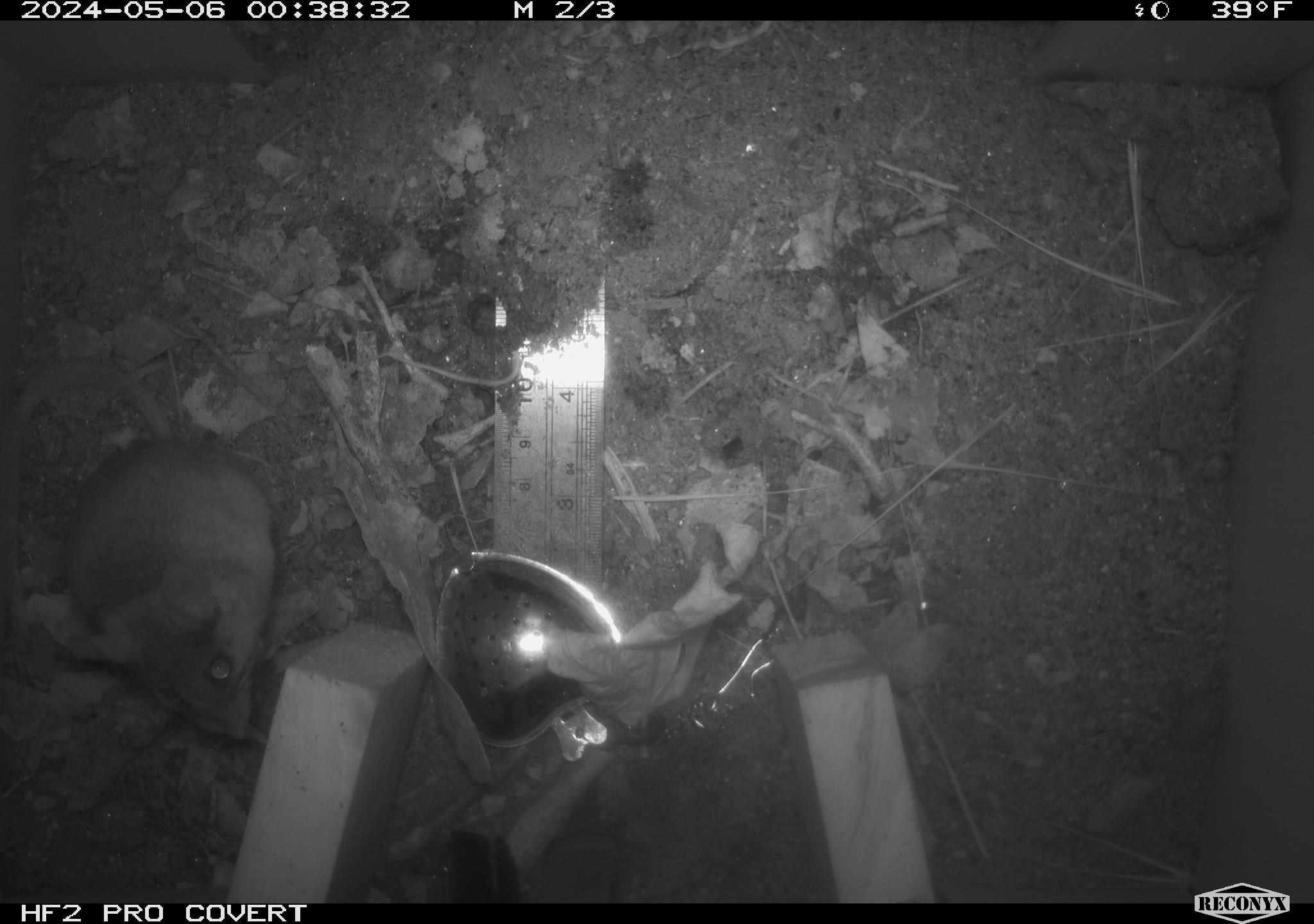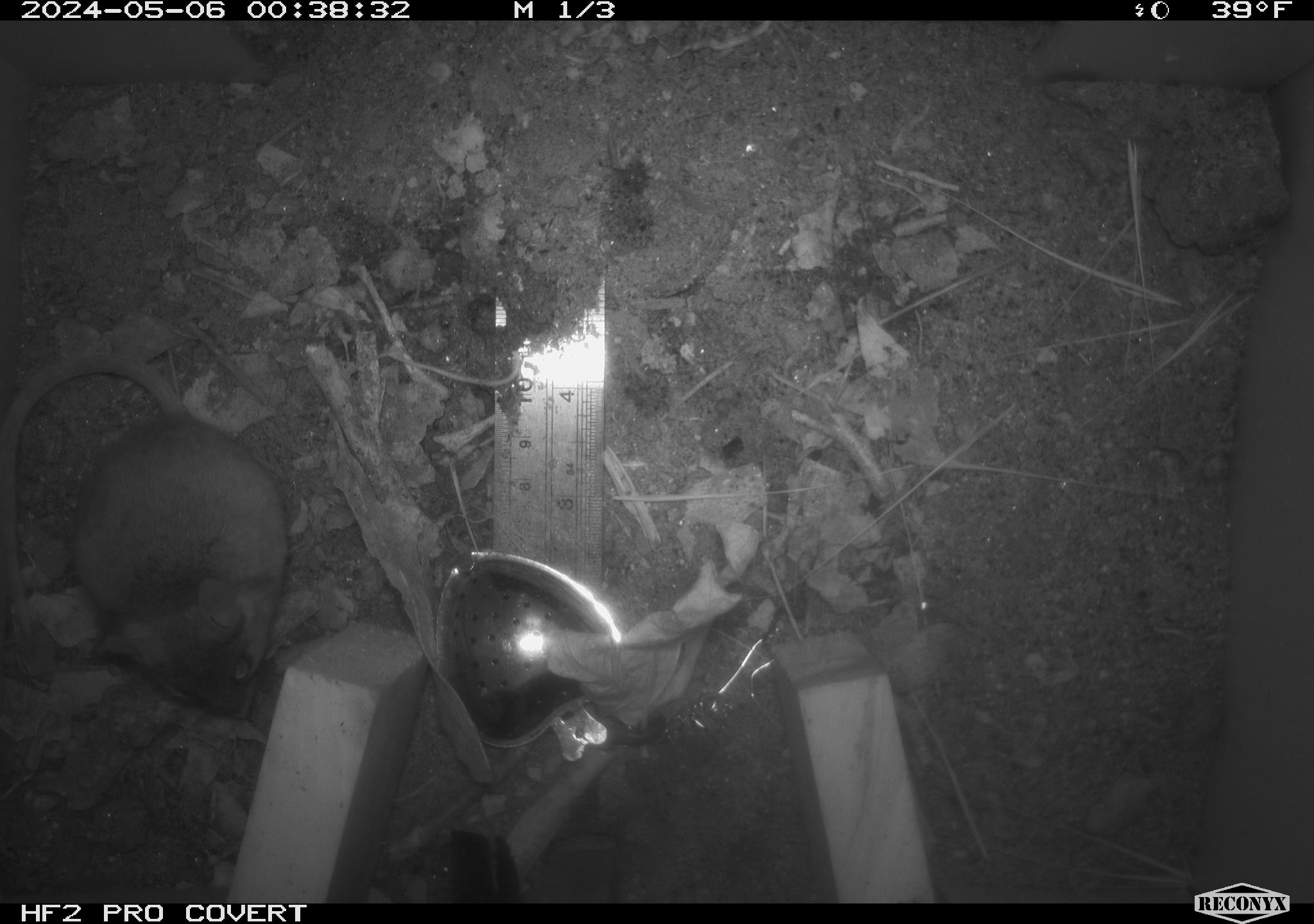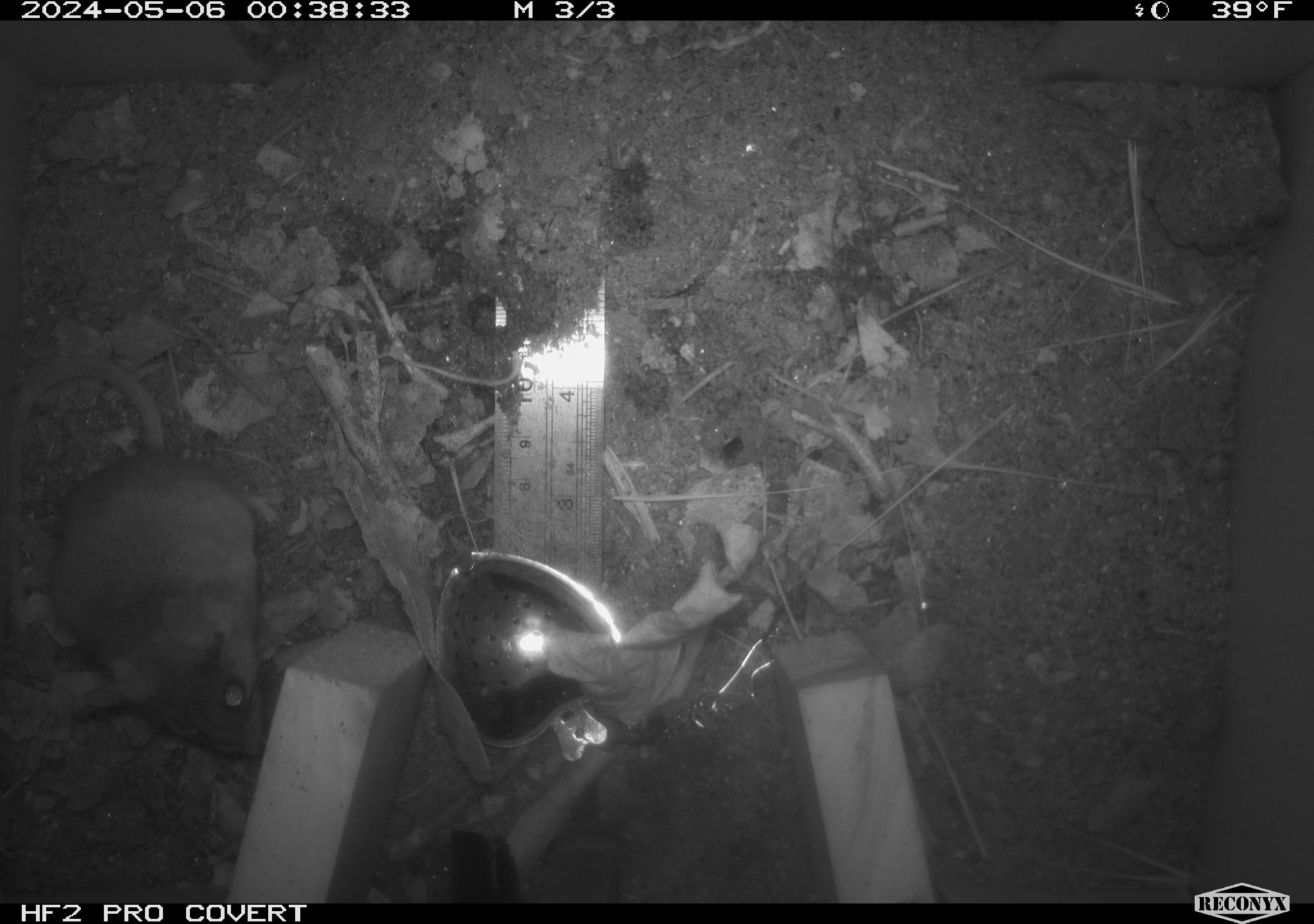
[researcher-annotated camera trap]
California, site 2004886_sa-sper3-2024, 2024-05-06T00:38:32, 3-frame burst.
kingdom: Animalia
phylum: Chordata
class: Mammalia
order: Rodentia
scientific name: Rodentia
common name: mouse species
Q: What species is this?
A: Mouse species (Rodentia).